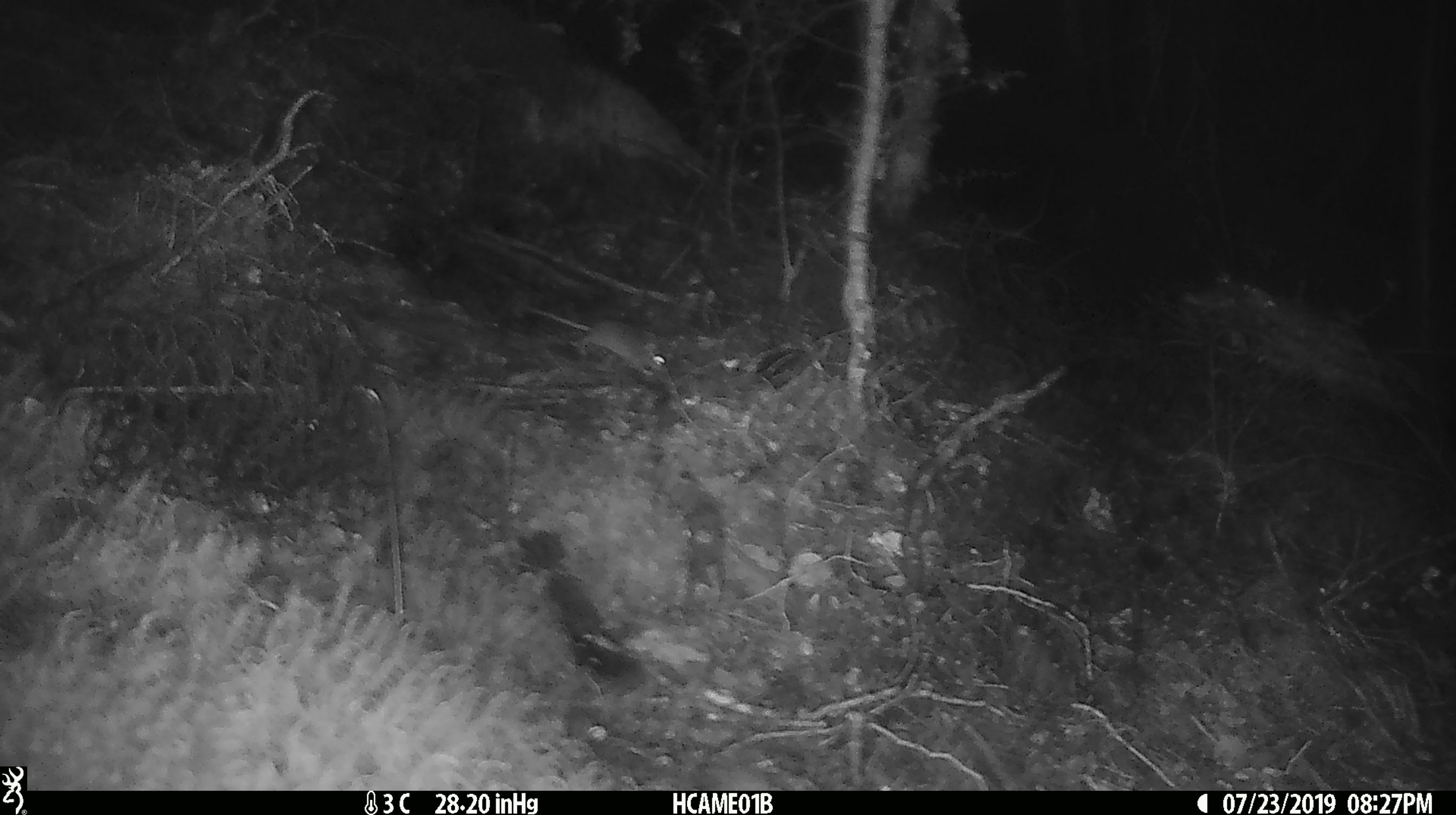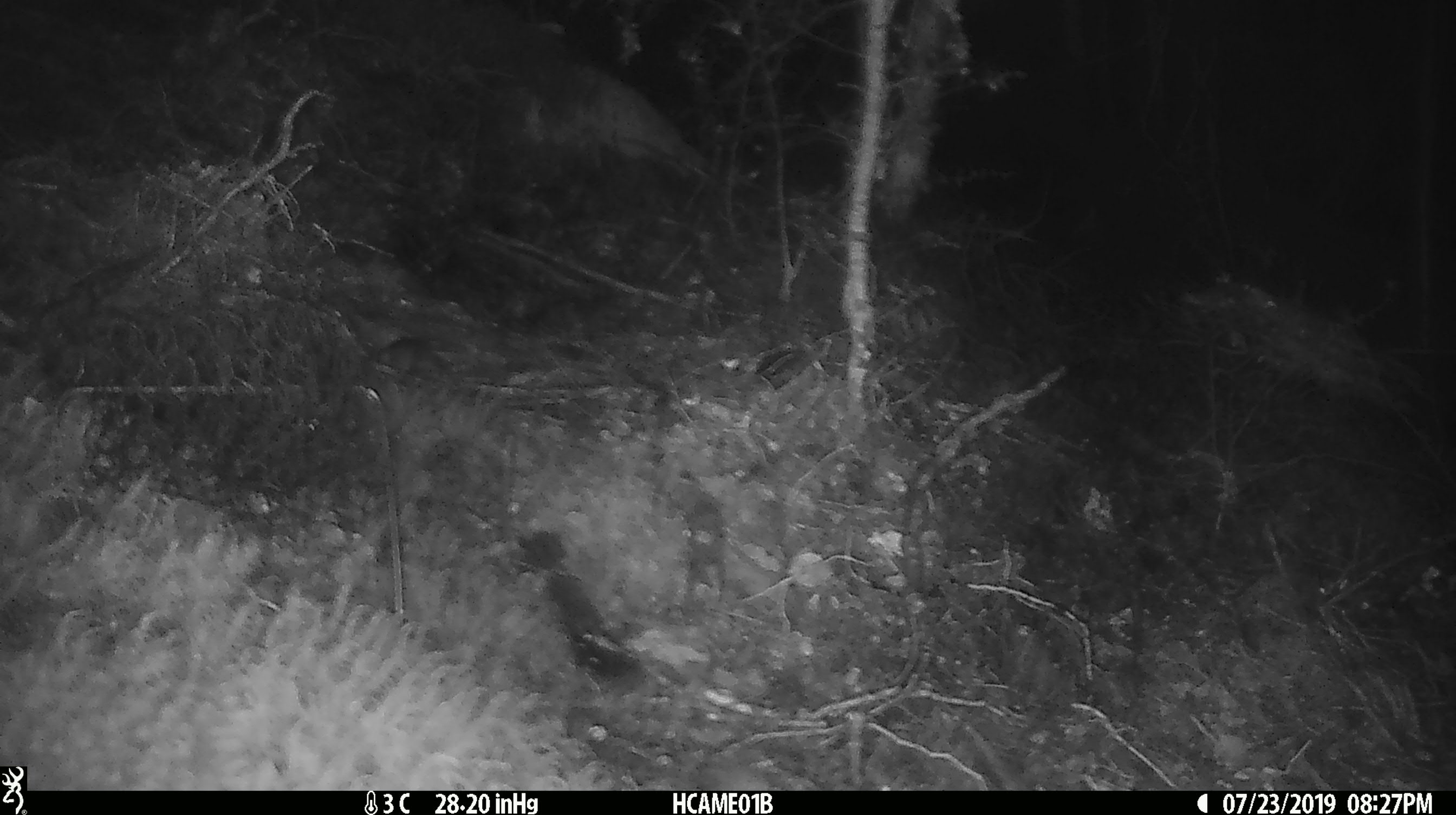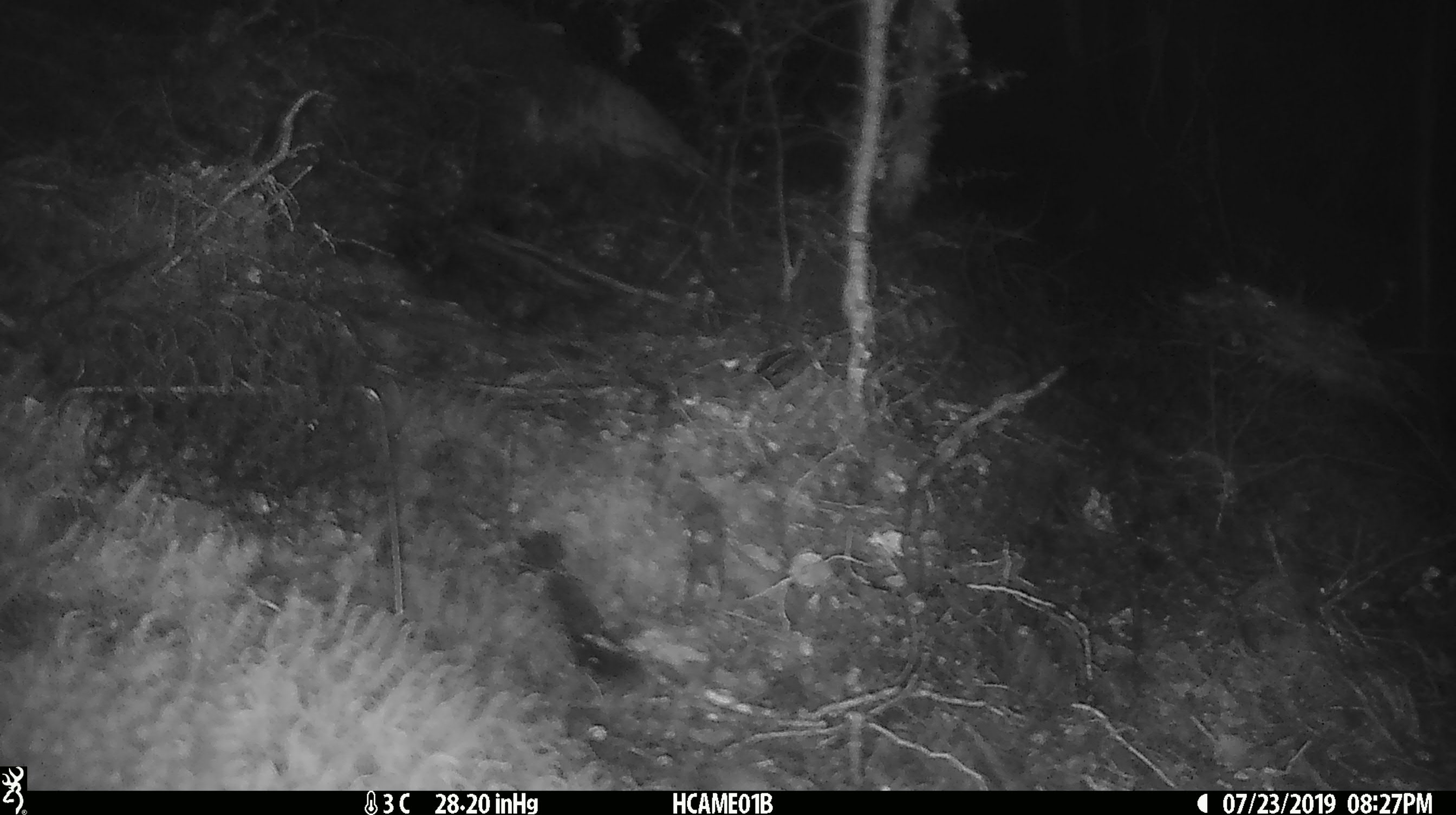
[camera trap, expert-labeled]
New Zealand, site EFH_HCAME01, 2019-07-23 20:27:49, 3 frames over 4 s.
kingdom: Animalia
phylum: Chordata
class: Mammalia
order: Rodentia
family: Muridae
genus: Mus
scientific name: Mus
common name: mouse